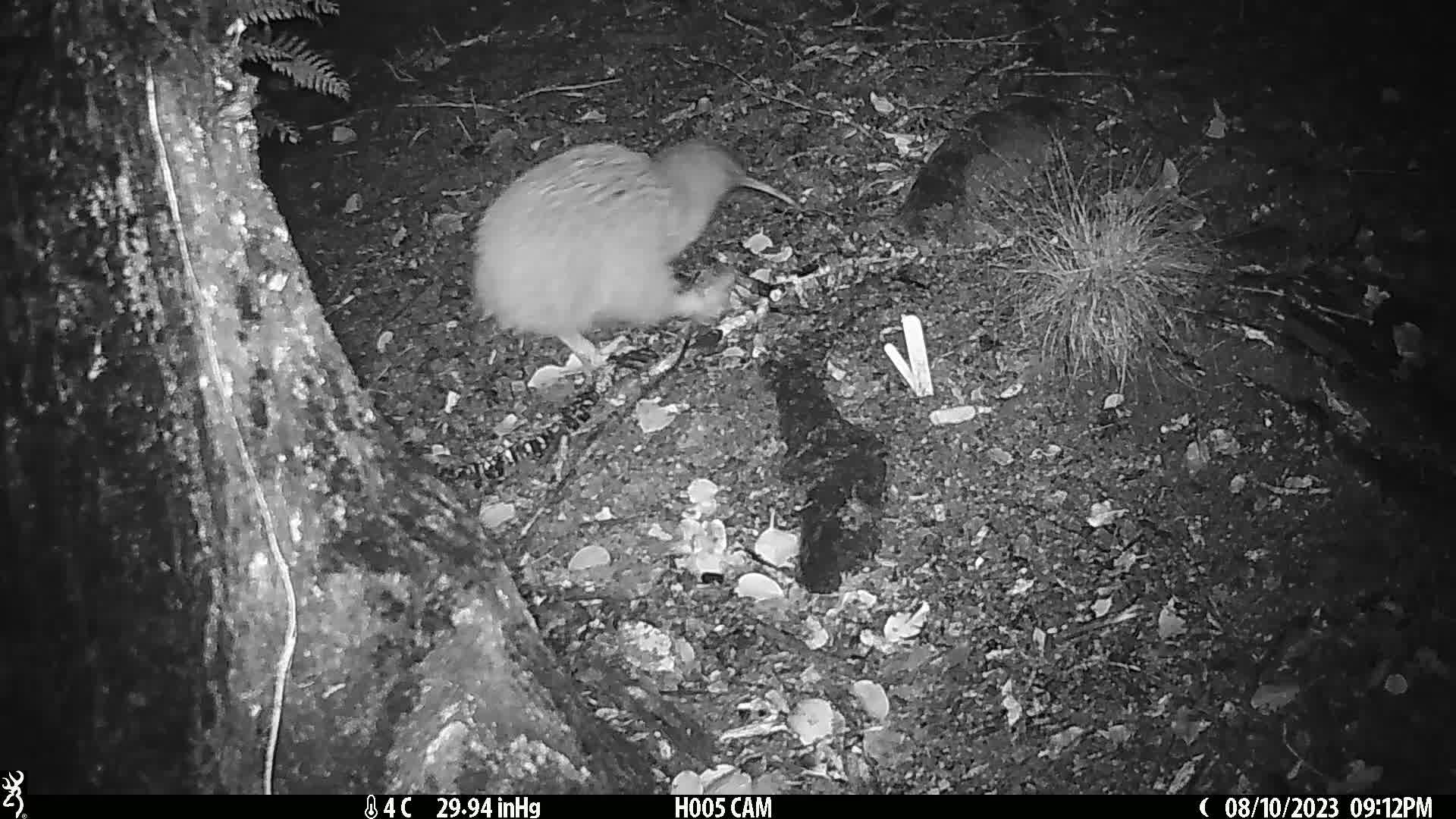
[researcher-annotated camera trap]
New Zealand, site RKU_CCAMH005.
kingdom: Animalia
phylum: Chordata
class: Aves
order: Apterygiformes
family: Apterygidae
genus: Apteryx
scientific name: Apteryx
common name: kiwi